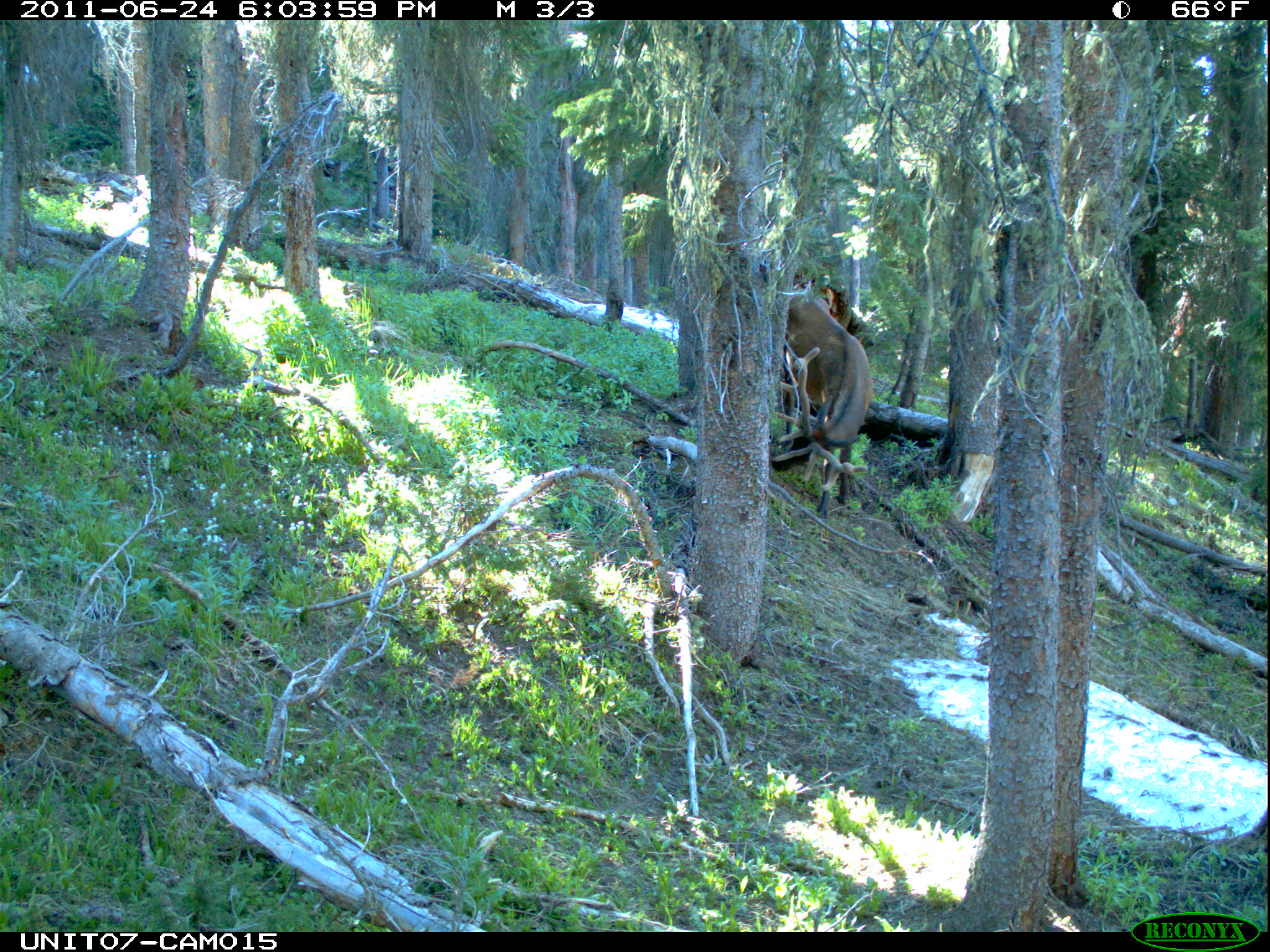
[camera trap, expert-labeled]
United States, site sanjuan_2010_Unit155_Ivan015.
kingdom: Animalia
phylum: Chordata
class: Mammalia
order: Artiodactyla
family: Cervidae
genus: Cervus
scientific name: Cervus elaphus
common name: red deer